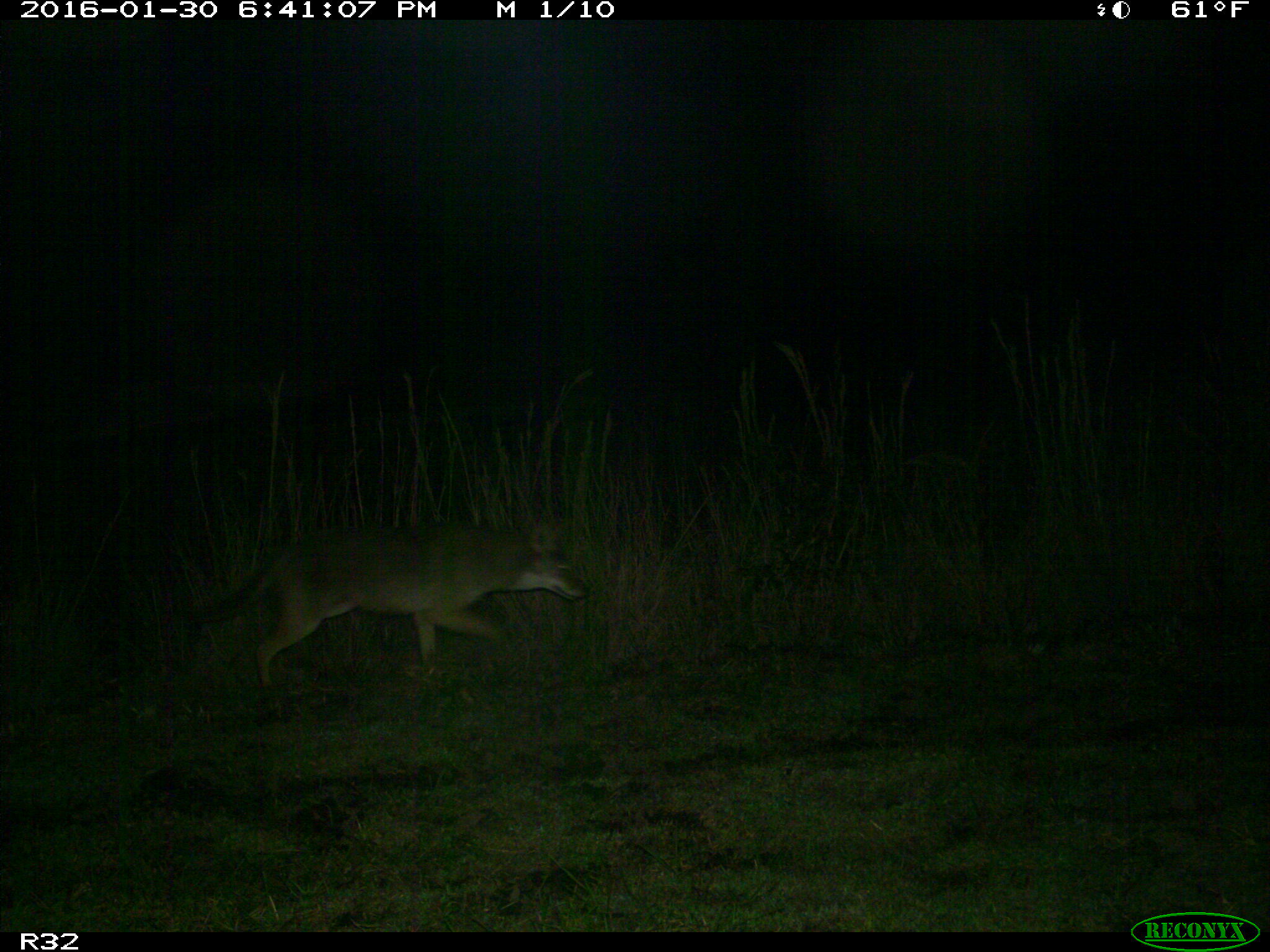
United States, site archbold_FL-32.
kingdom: Animalia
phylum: Chordata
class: Mammalia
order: Carnivora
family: Canidae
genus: Canis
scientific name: Canis latrans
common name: coyote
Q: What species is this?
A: Canis latrans (coyote).